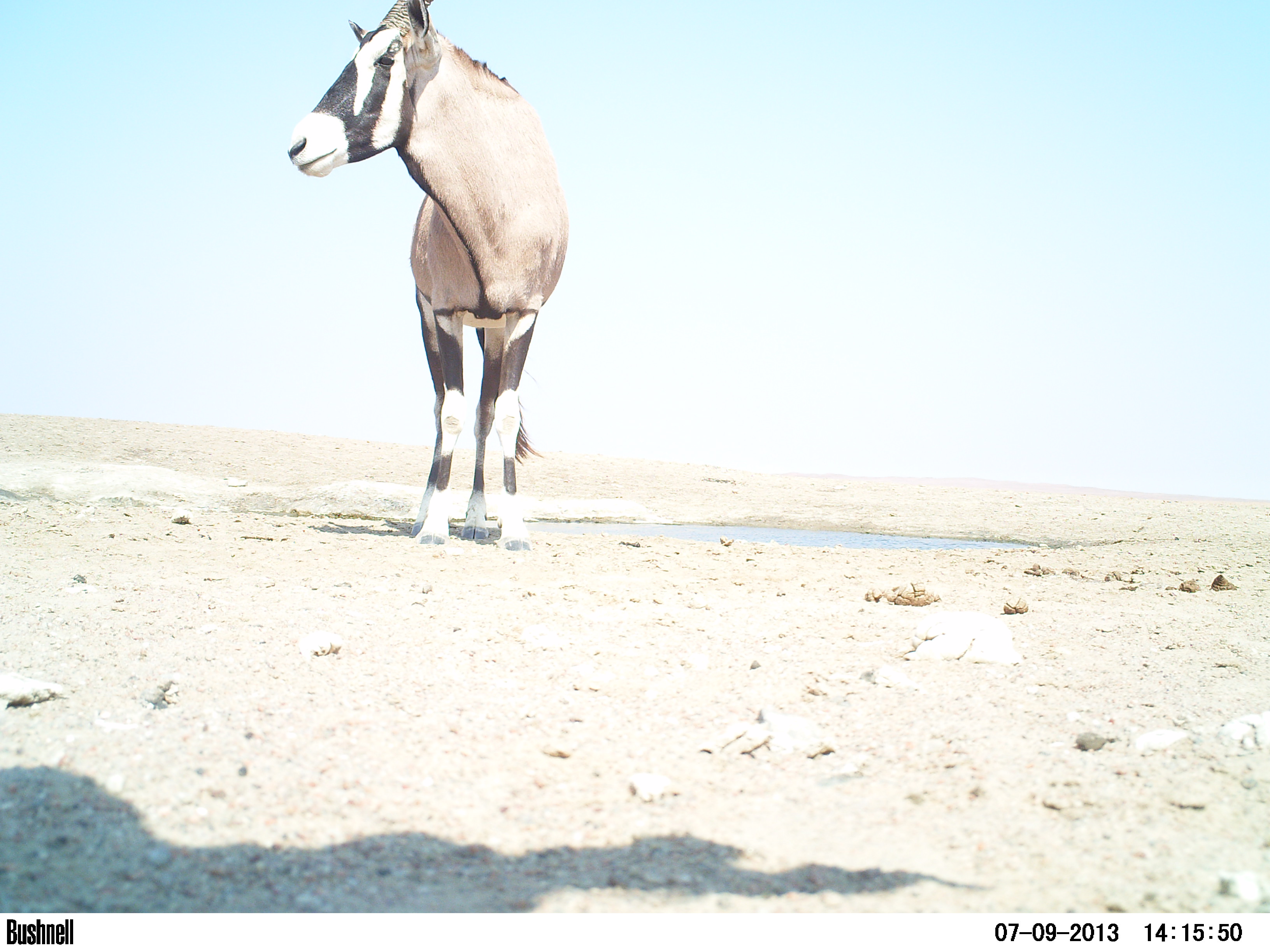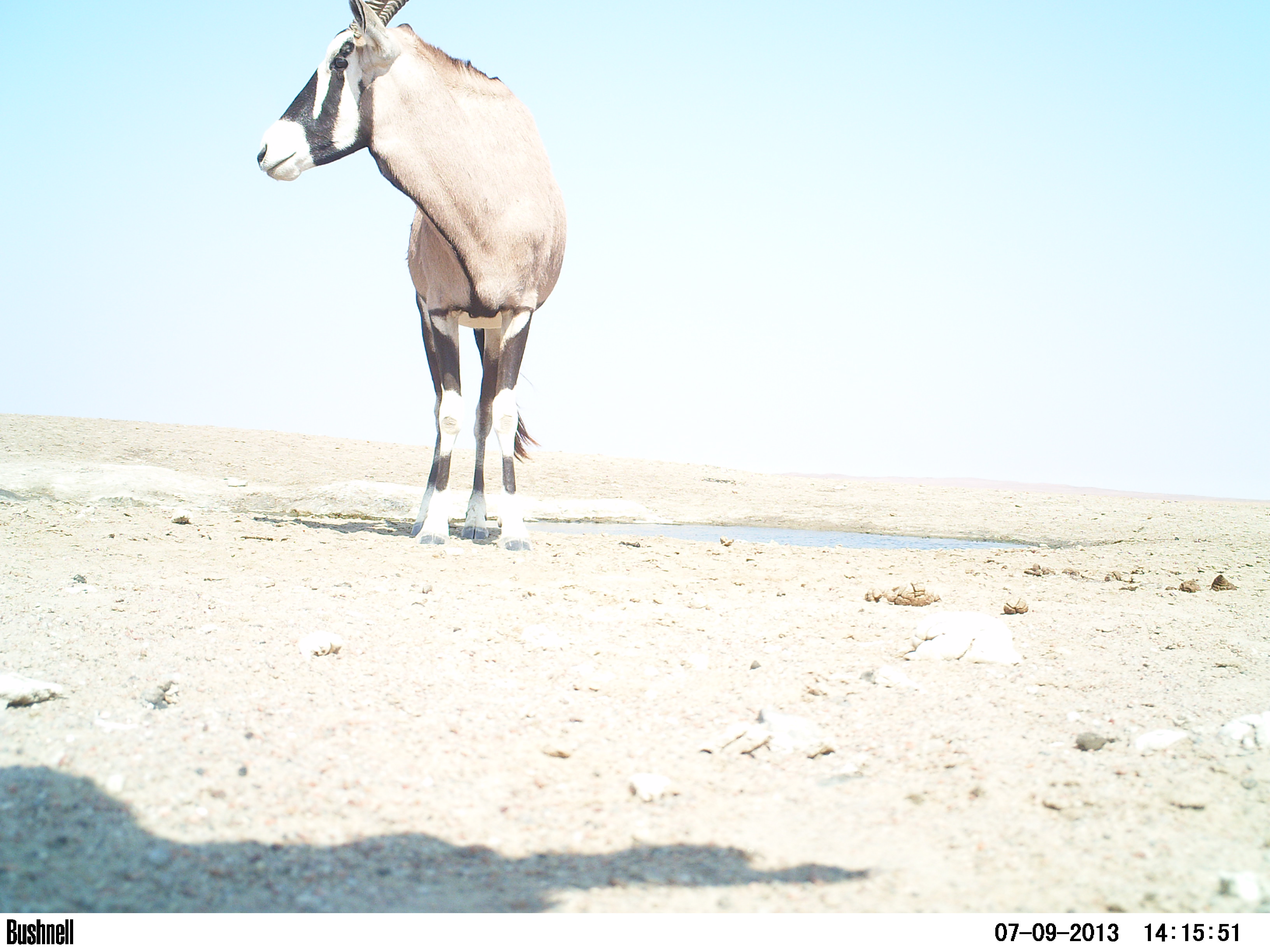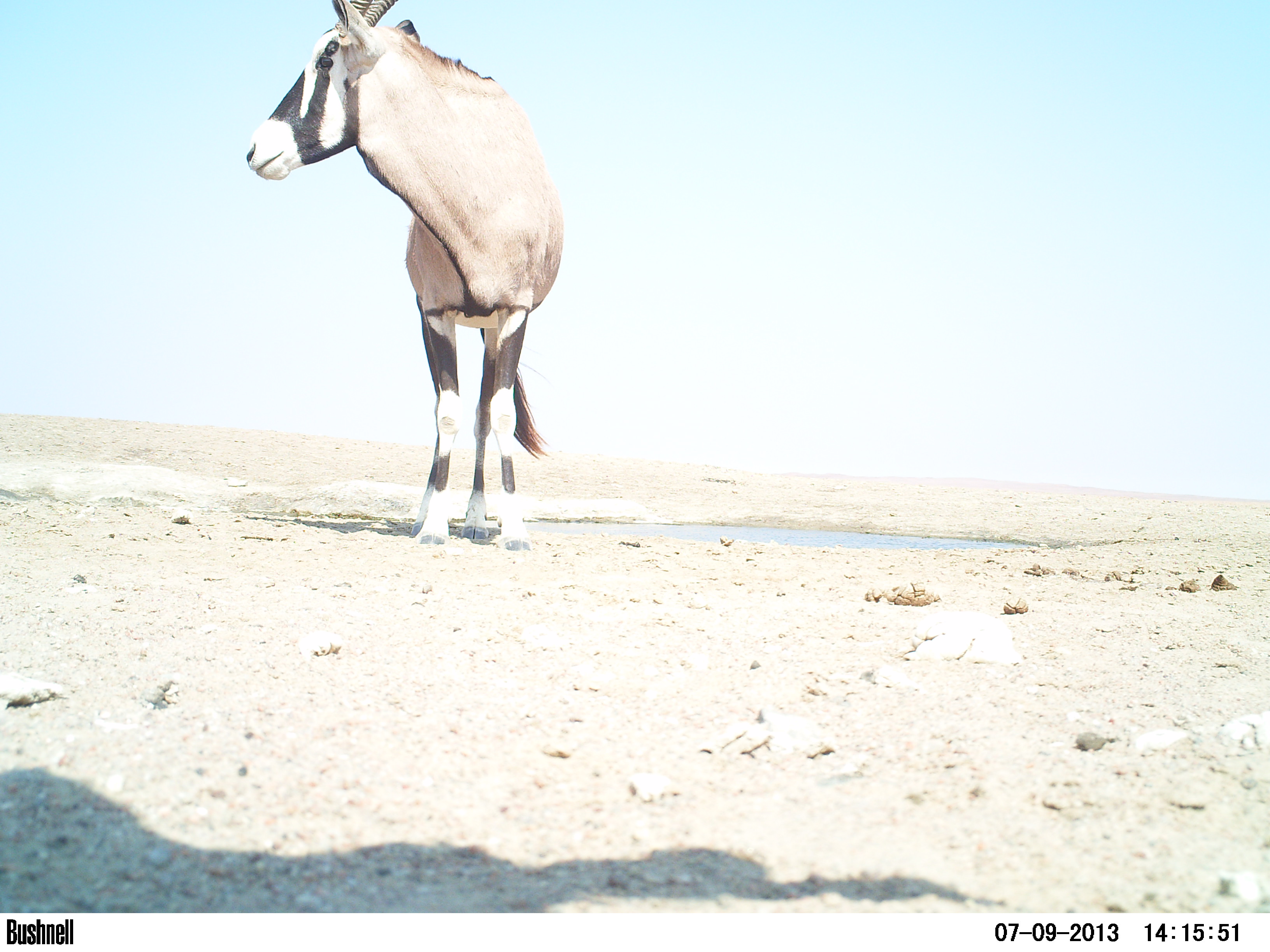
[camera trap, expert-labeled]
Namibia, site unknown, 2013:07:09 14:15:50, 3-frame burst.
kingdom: Animalia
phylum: Chordata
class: Mammalia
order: Artiodactyla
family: Bovidae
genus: Oryx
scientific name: Oryx gazella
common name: gemsbok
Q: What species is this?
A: Oryx gazella (gemsbok).